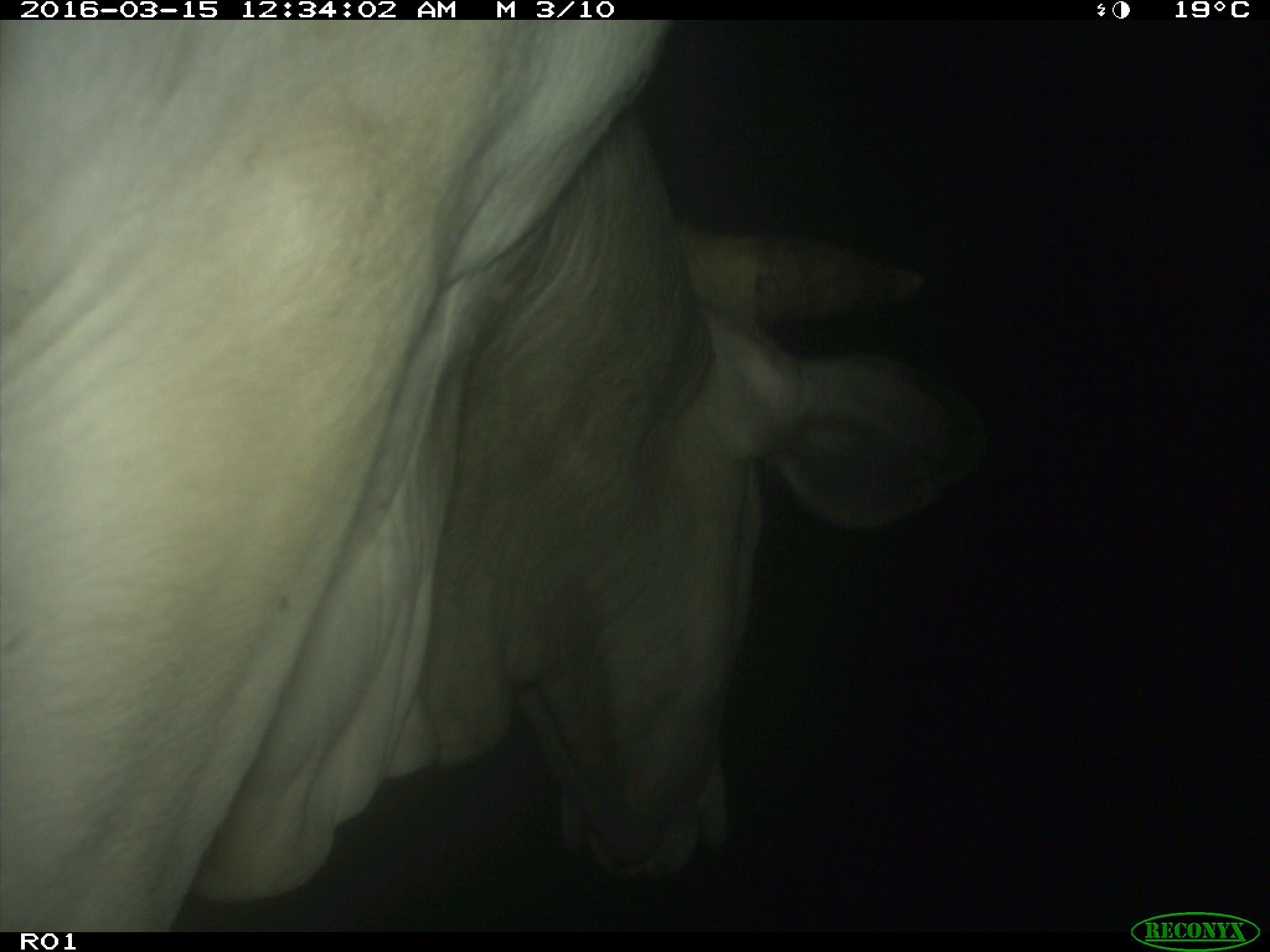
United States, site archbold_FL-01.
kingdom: Animalia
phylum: Chordata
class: Mammalia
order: Artiodactyla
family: Bovidae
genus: Bos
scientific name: Bos taurus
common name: domestic cow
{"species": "Bos taurus (domestic cow)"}